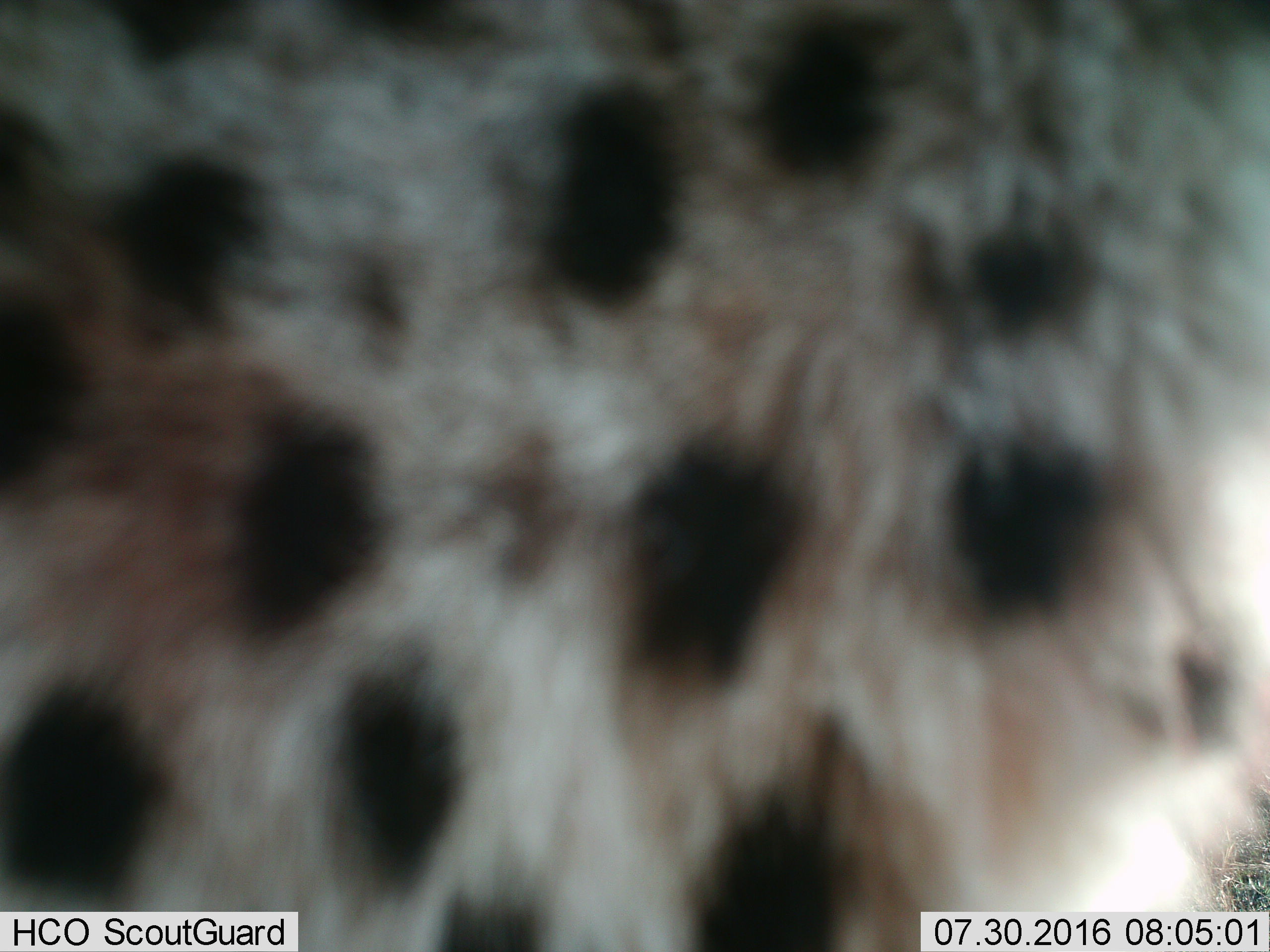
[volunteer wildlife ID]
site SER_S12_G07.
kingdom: Animalia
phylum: Chordata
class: Mammalia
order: Carnivora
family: Felidae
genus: Acinonyx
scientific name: Acinonyx jubatus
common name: cheetah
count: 1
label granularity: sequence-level